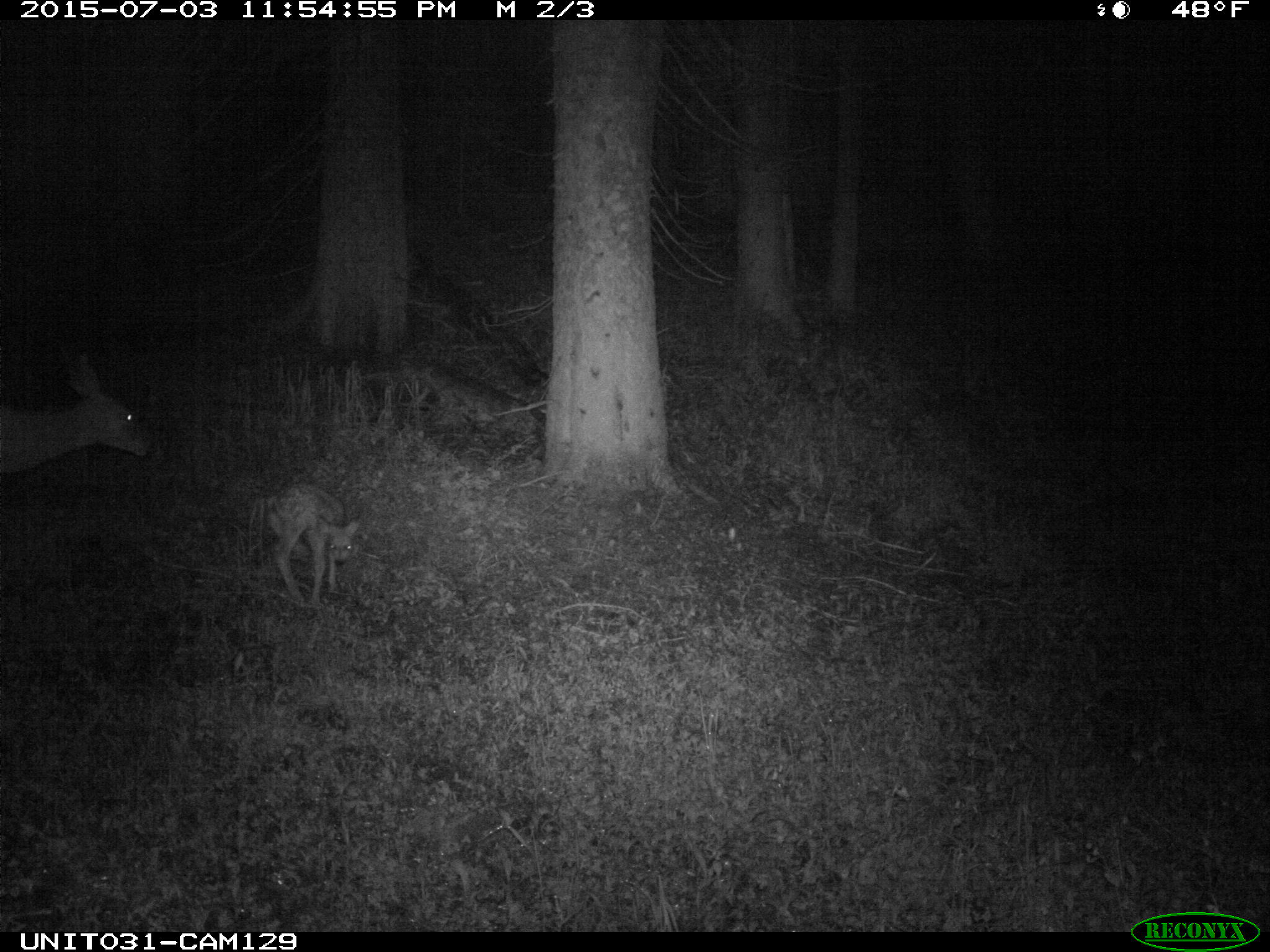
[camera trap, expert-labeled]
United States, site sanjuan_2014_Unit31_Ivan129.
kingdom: Animalia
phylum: Chordata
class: Mammalia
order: Artiodactyla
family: Cervidae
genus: Odocoileus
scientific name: Odocoileus hemionus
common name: mule deer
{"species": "Odocoileus hemionus (mule deer)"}